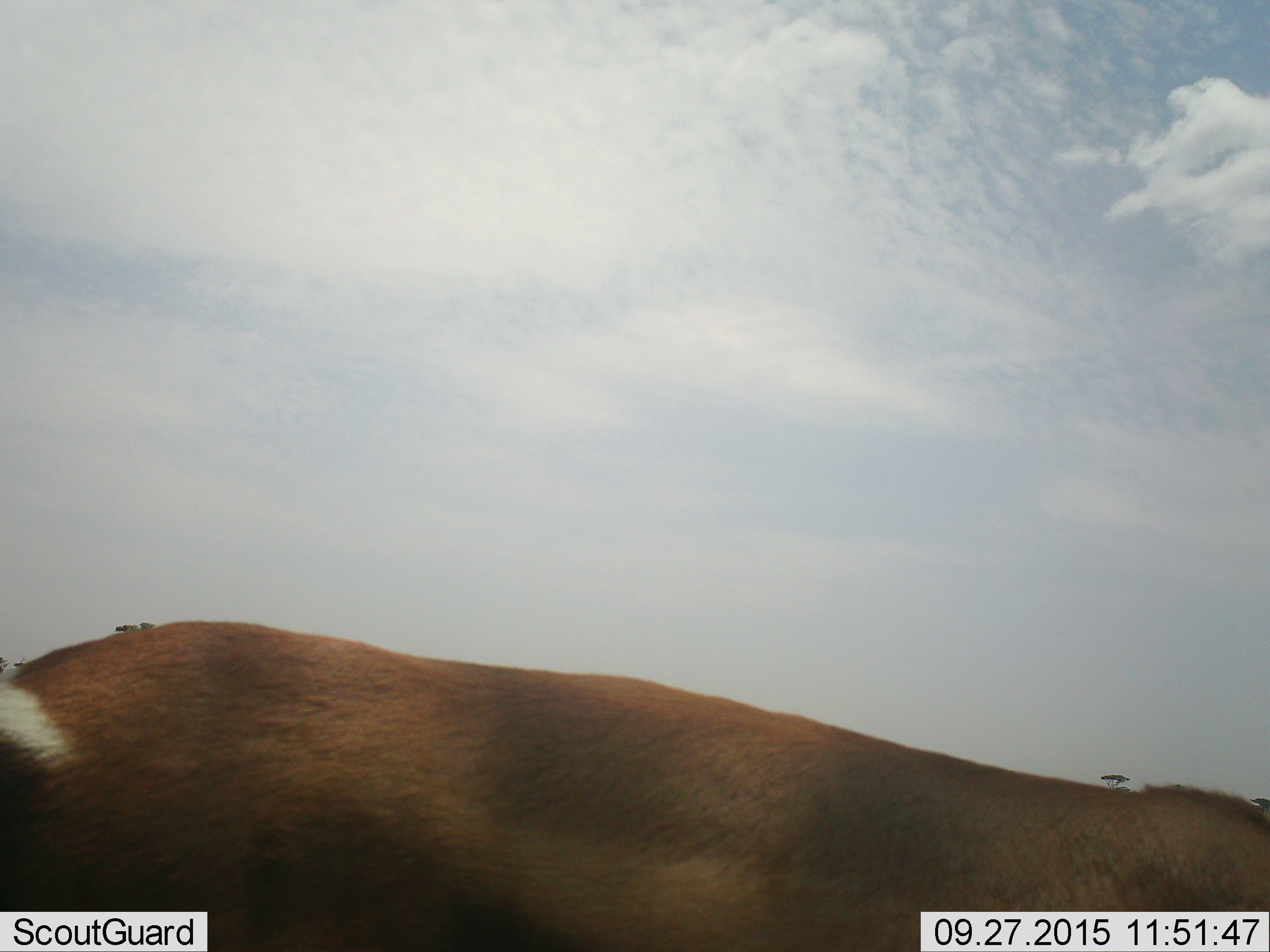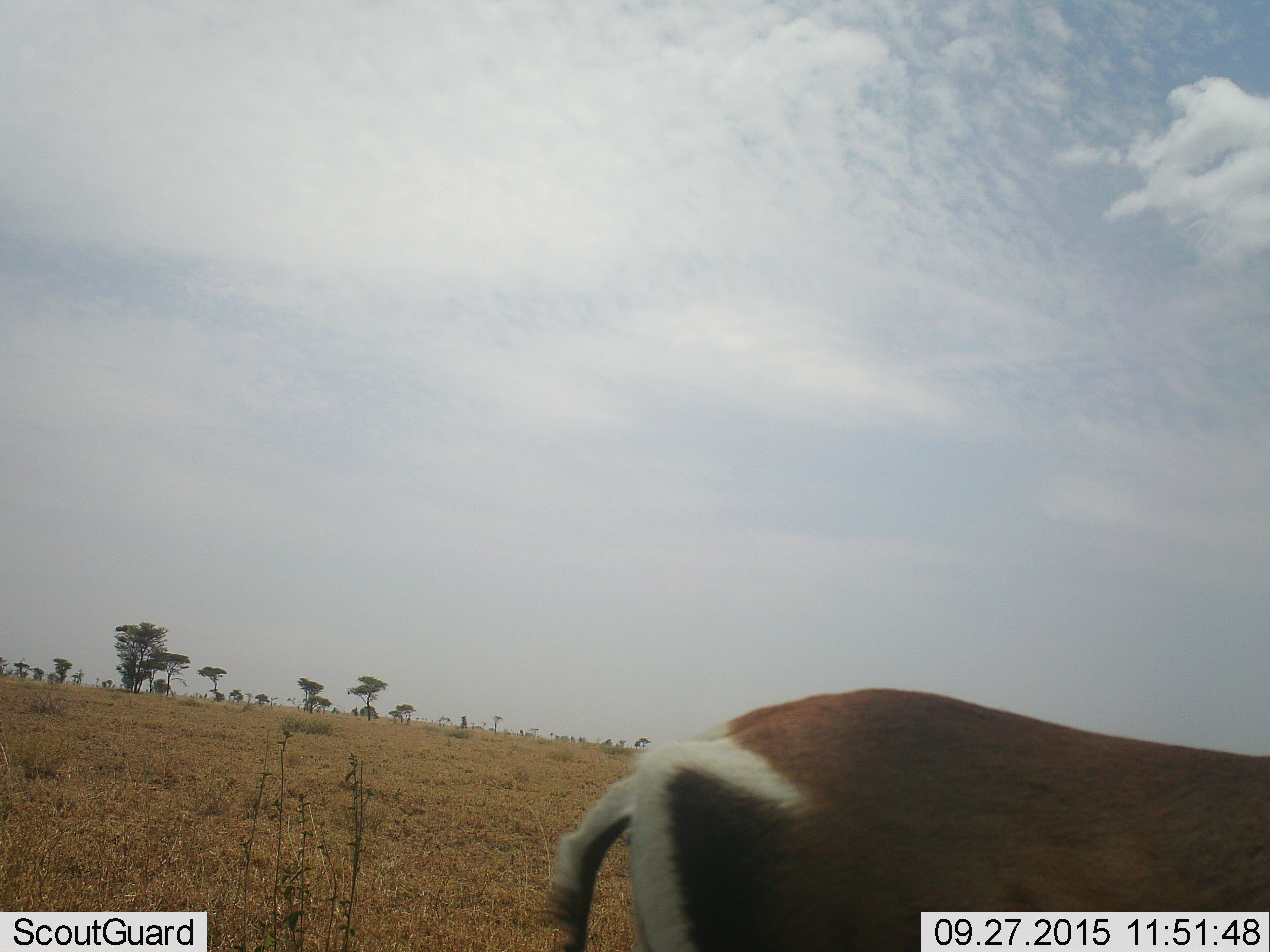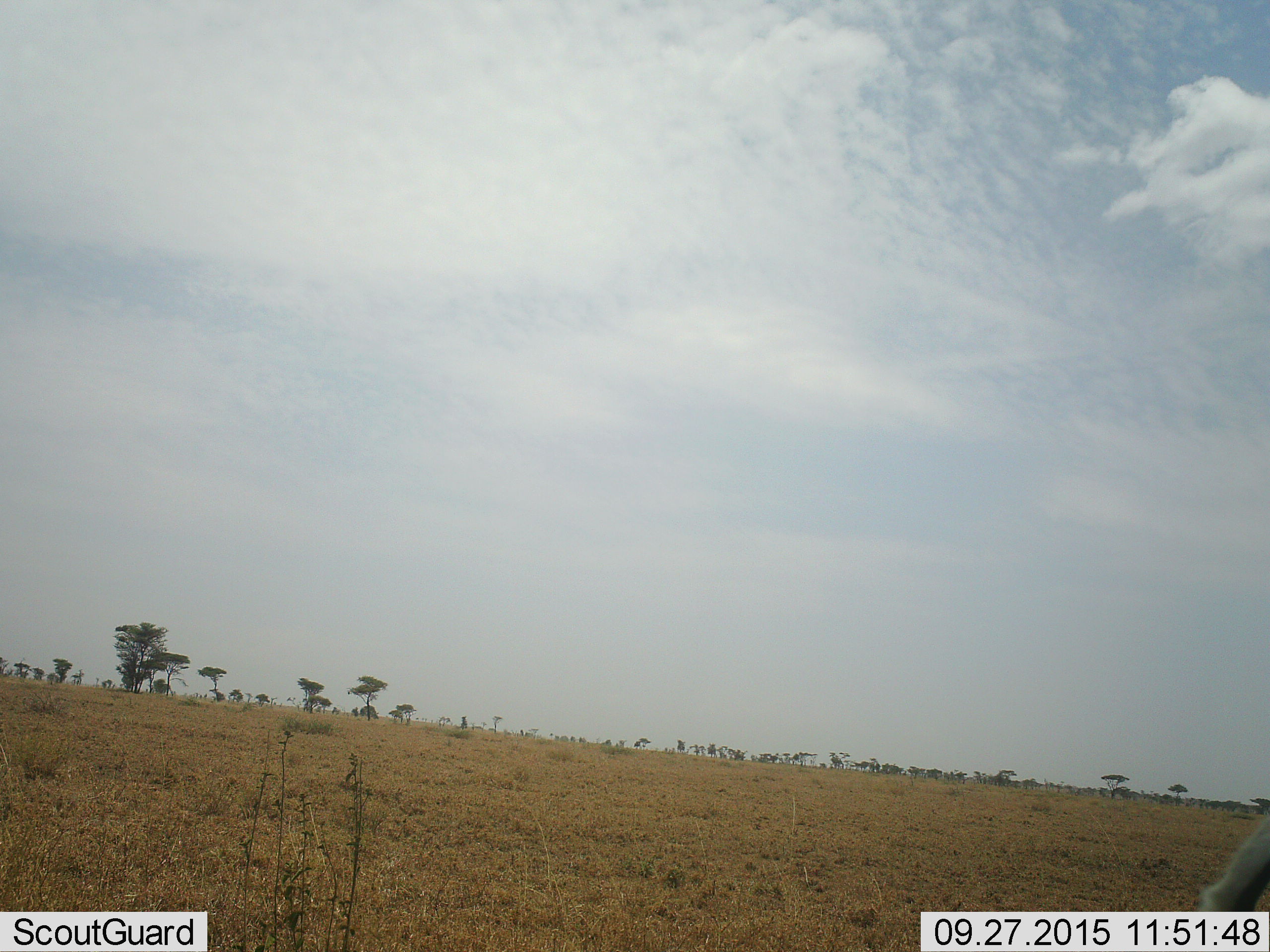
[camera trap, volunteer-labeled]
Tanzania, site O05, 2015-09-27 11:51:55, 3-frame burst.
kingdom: Animalia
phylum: Chordata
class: Mammalia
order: Artiodactyla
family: Bovidae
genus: Nanger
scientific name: Nanger granti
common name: grant's gazelle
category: gazellegrants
Gazellegrants (grant's gazelle) (Nanger granti), count 1. Behavior (volunteer vote fractions): standing 0%, resting 0%, moving 100%, interacting 0%. Young present (vote fraction): 0%. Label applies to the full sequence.